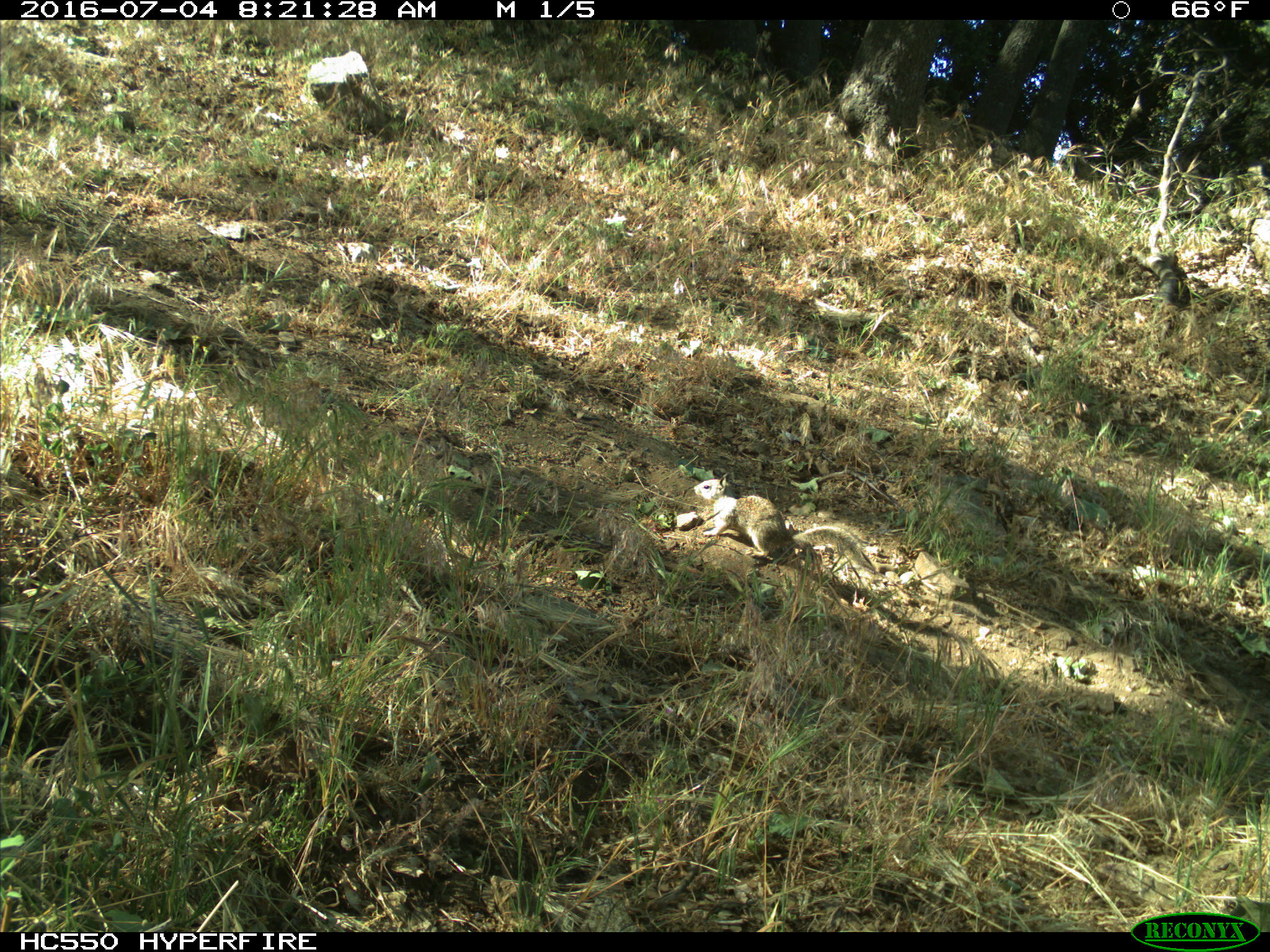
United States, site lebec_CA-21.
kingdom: Animalia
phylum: Chordata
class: Mammalia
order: Rodentia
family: Sciuridae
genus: Otospermophilus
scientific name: Otospermophilus beecheyi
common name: california ground squirrel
Otospermophilus beecheyi (california ground squirrel).